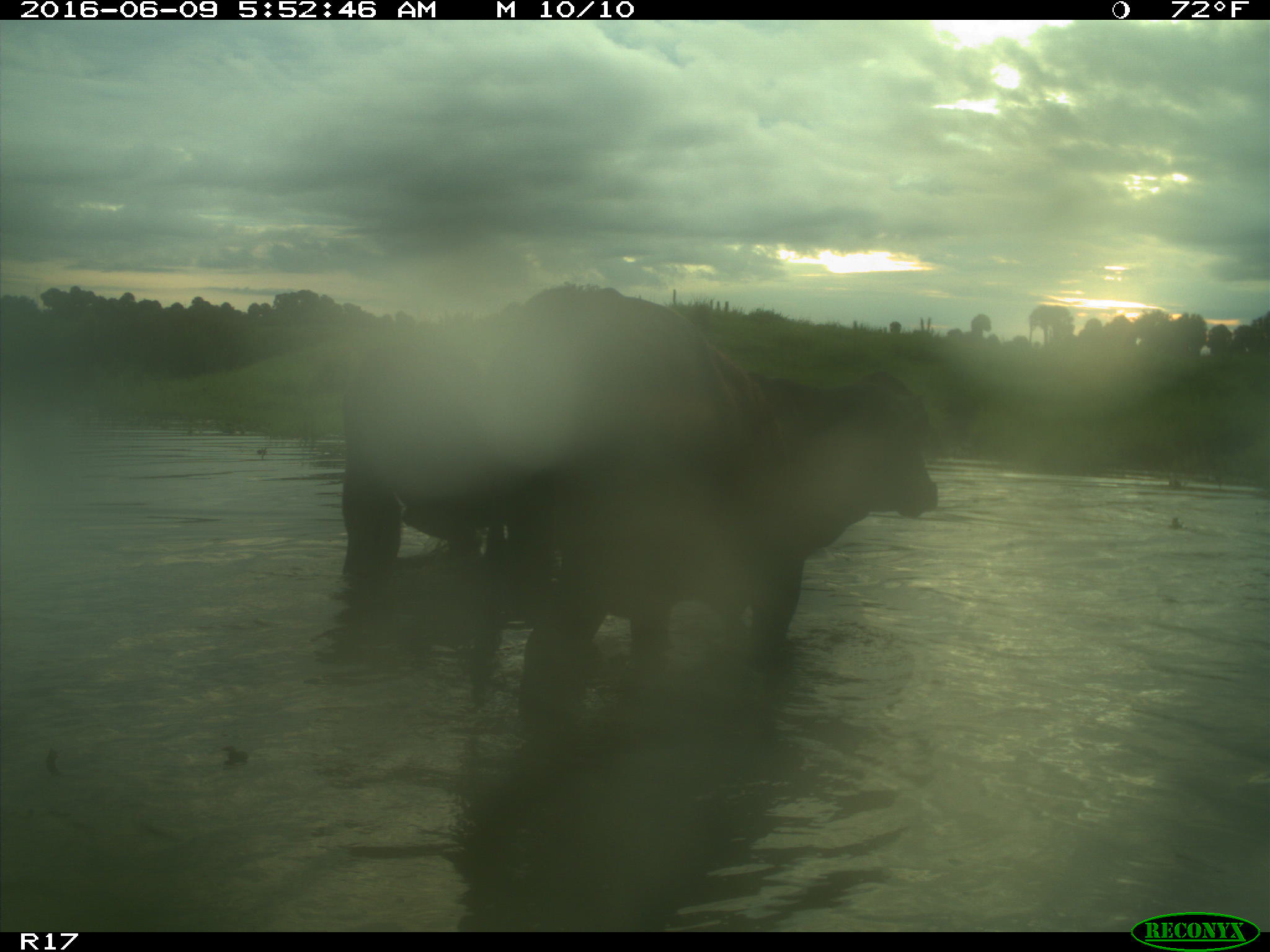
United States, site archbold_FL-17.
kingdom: Animalia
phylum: Chordata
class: Mammalia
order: Artiodactyla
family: Bovidae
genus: Bos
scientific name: Bos taurus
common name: domestic cow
Bos taurus (domestic cow).